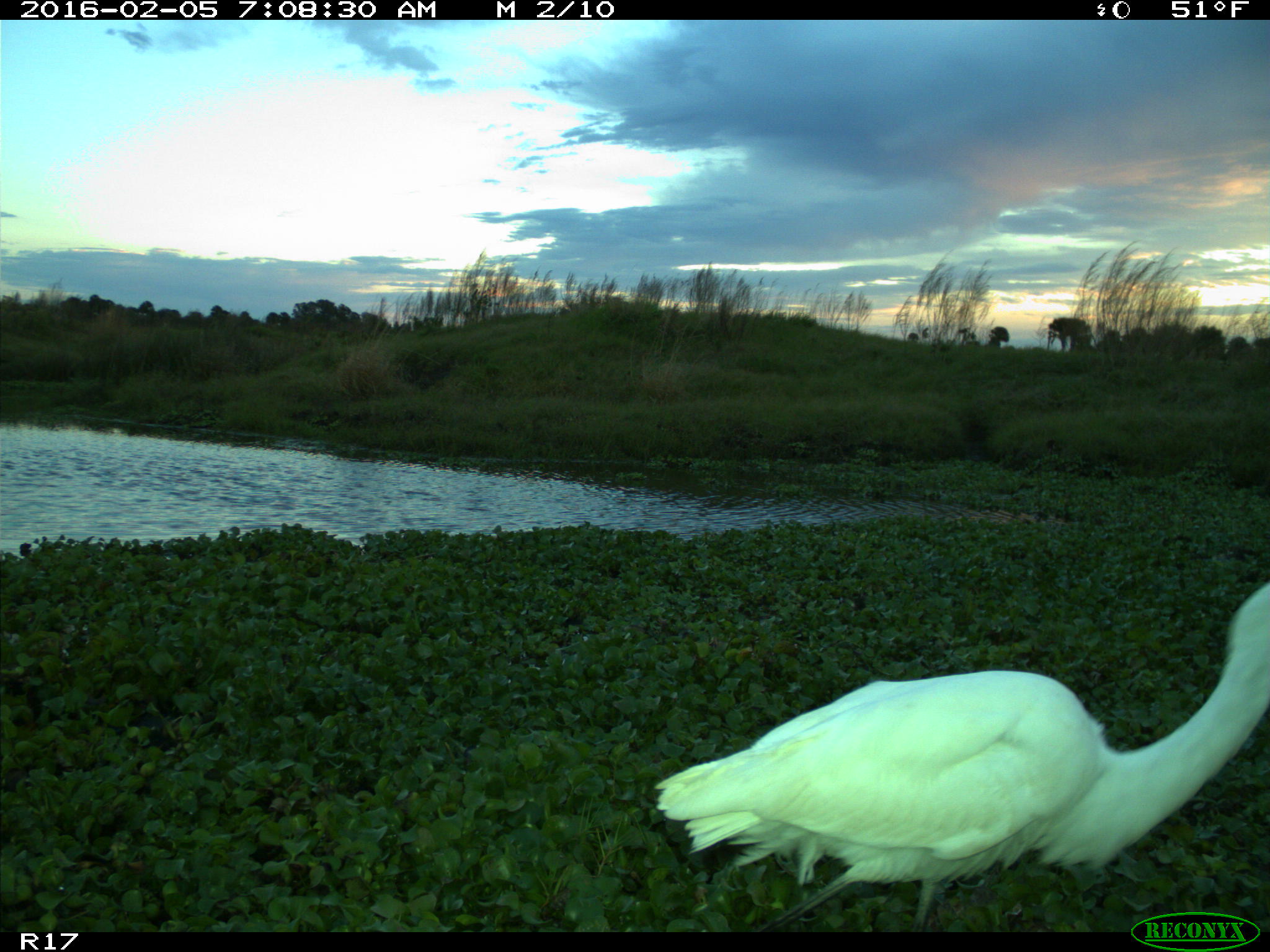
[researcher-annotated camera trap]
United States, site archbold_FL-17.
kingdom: Animalia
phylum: Chordata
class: Aves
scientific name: Aves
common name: birds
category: unidentified bird